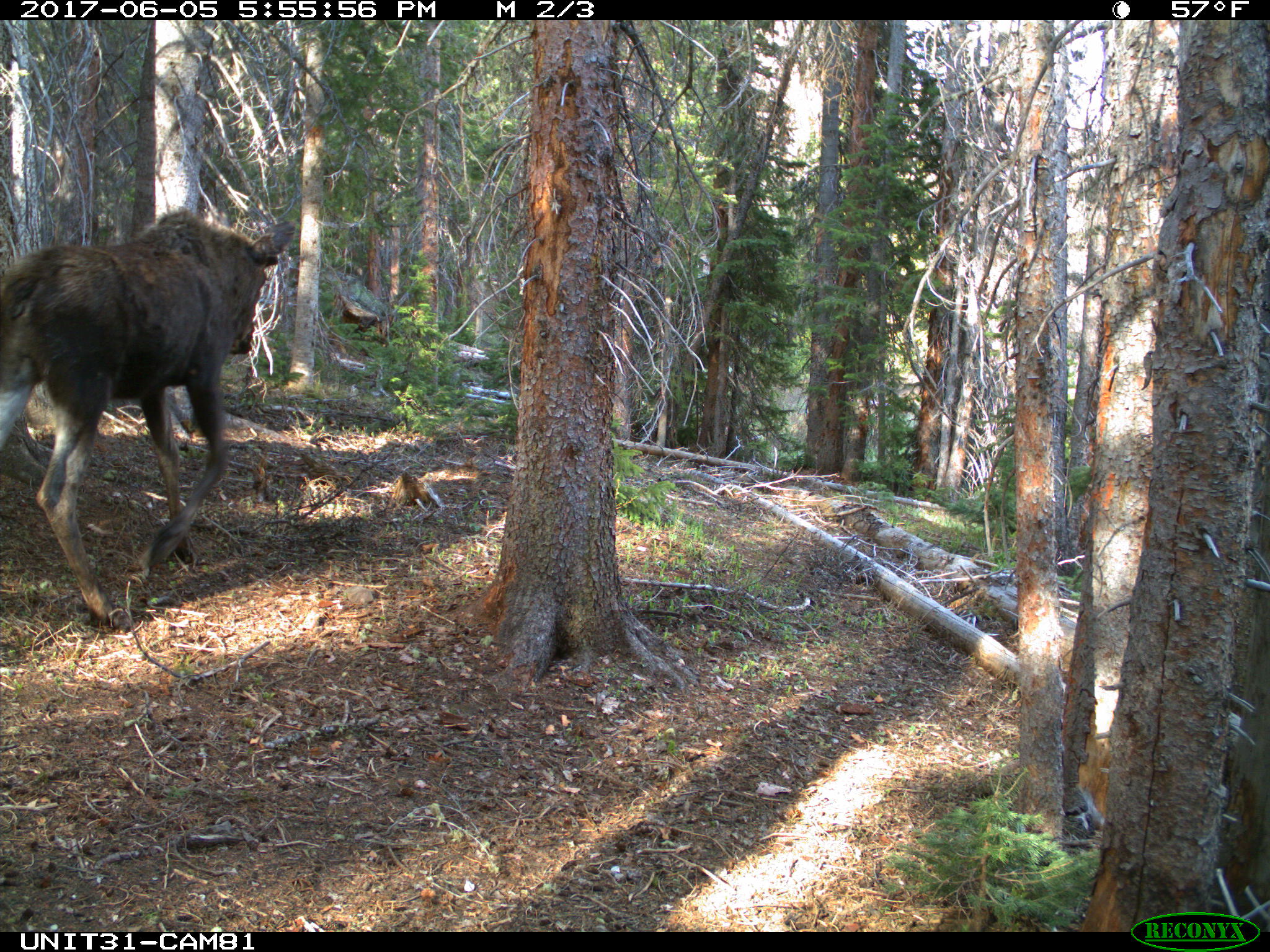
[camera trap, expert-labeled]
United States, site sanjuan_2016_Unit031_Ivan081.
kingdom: Animalia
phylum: Chordata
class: Mammalia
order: Artiodactyla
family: Cervidae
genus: Alces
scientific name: Alces alces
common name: moose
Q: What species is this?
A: Alces alces (moose).